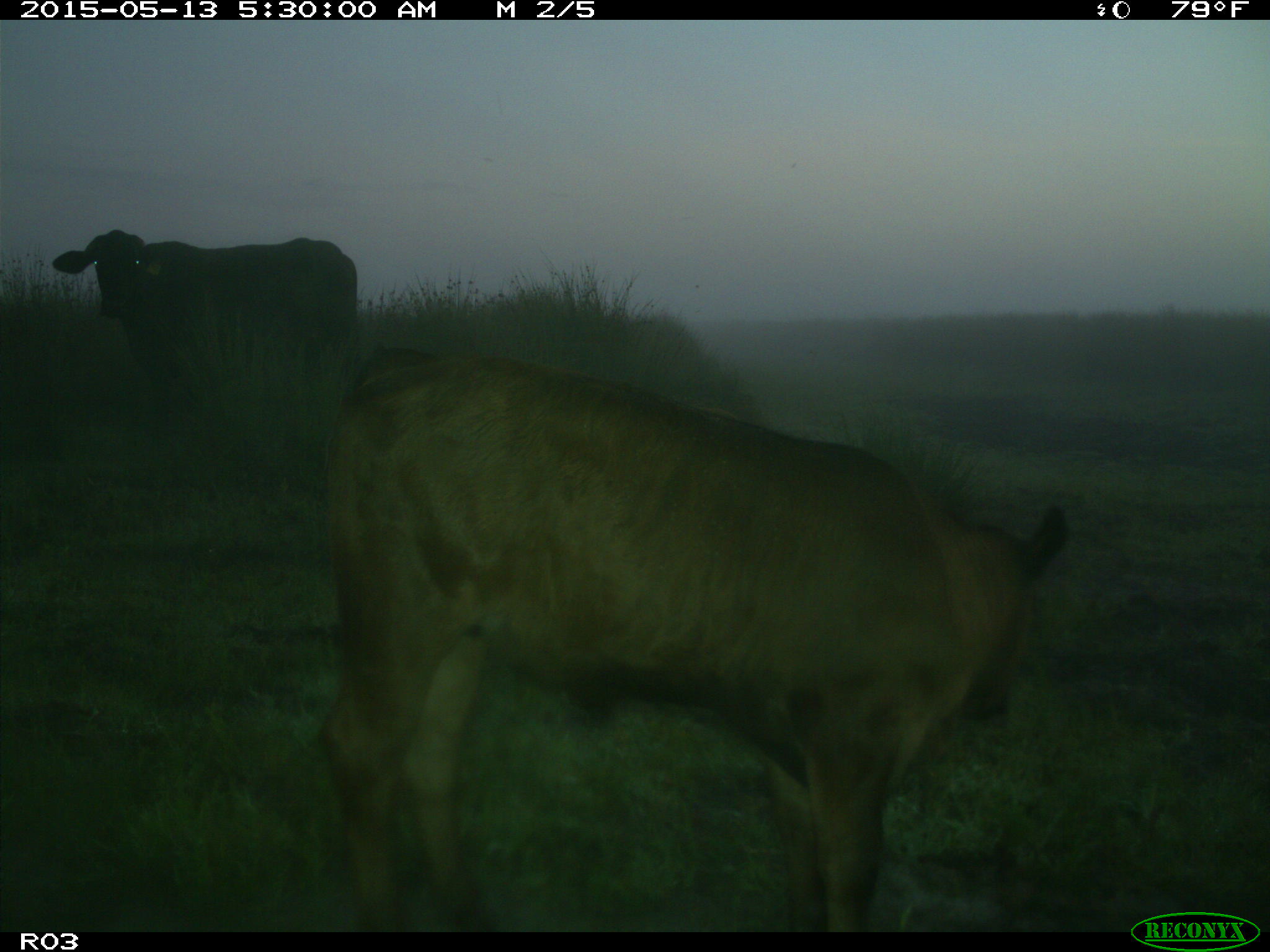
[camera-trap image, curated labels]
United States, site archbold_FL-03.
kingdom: Animalia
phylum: Chordata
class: Mammalia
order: Artiodactyla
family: Bovidae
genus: Bos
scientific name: Bos taurus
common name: domestic cow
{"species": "Bos taurus (domestic cow)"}